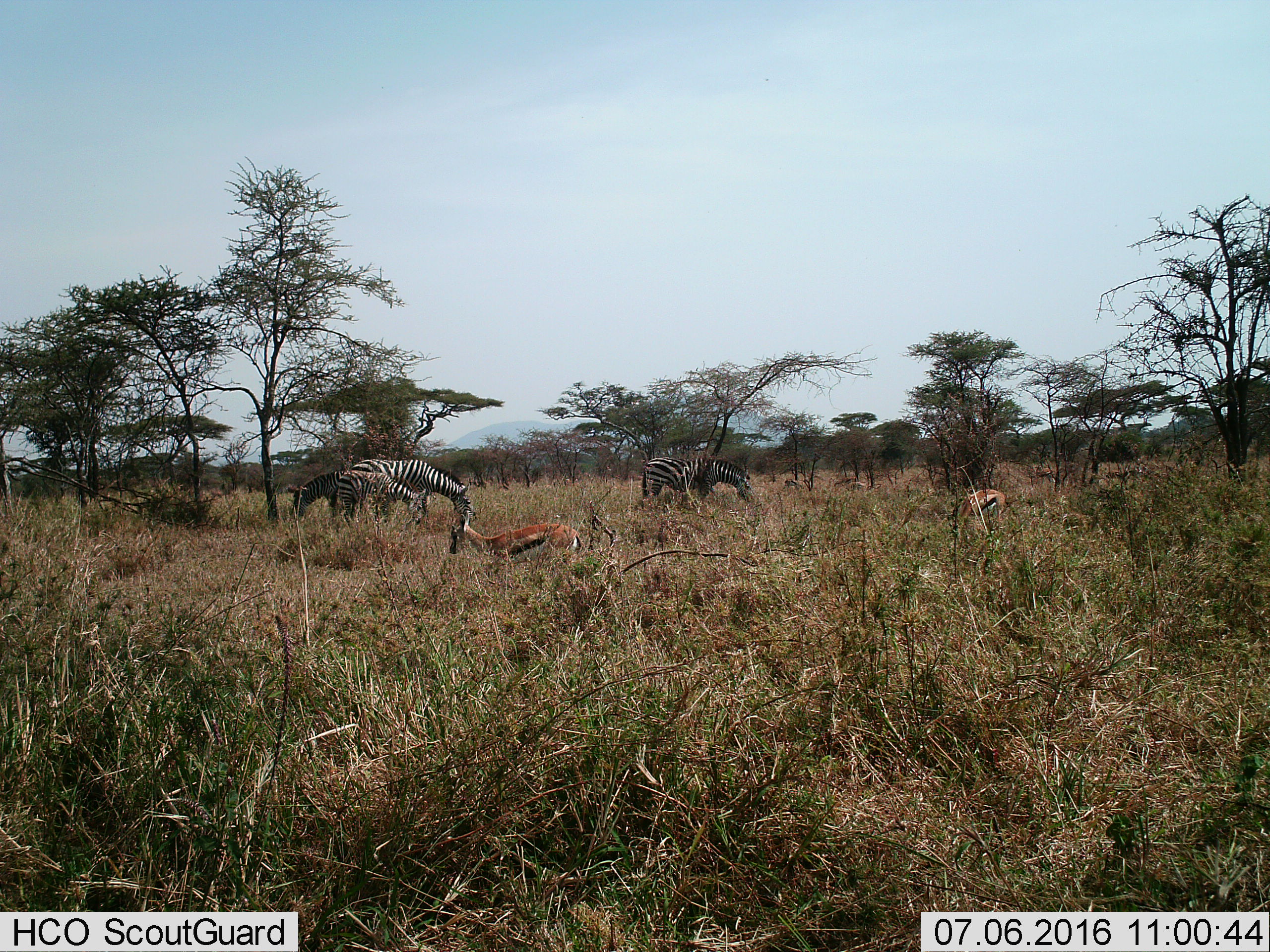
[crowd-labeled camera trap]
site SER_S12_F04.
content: unidentified animal